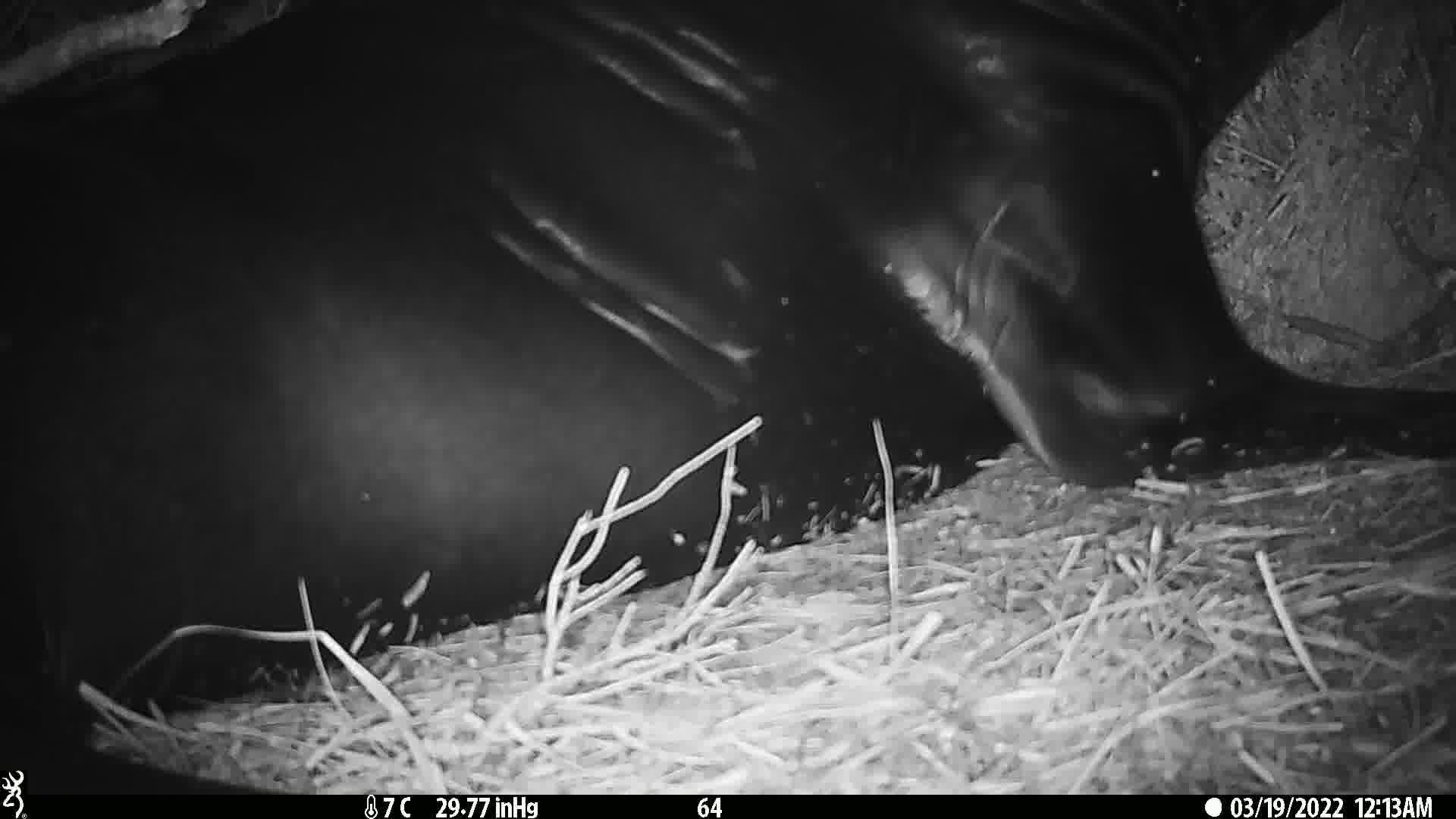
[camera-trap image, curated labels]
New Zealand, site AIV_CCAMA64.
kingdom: Animalia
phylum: Chordata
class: Mammalia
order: Carnivora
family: Otariidae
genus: Phocarctos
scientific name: Phocarctos hookeri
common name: new zealand sea lion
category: sealion